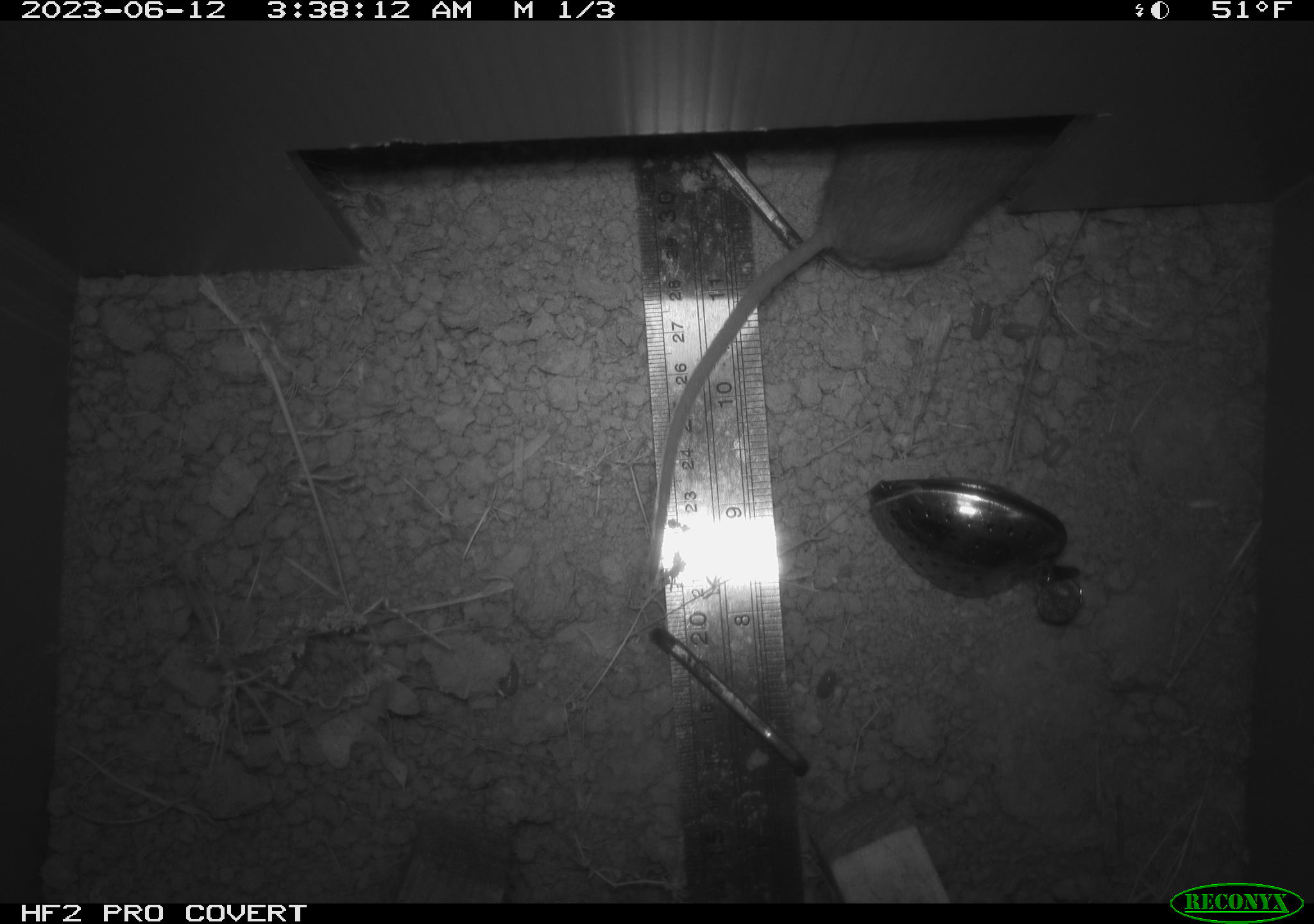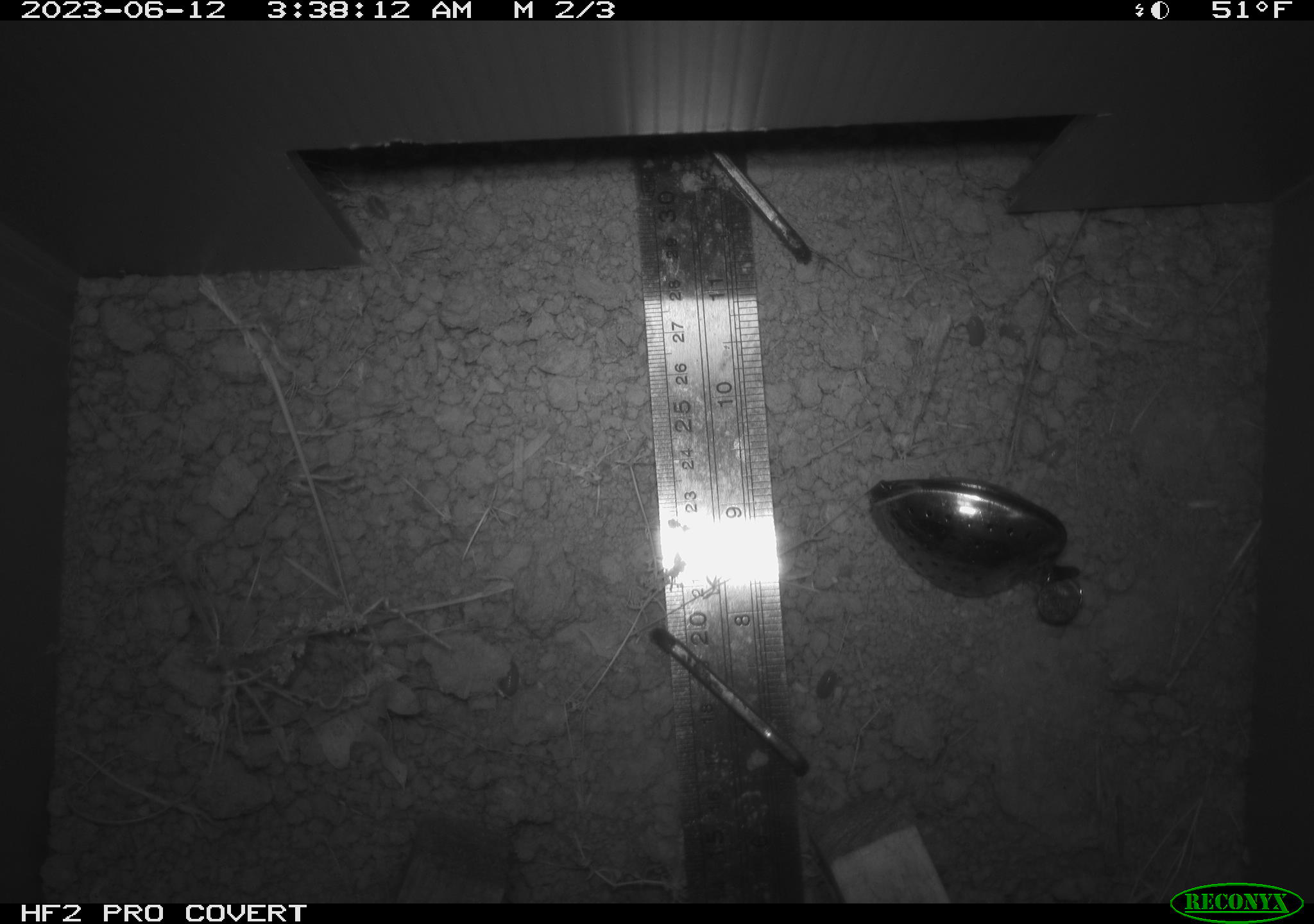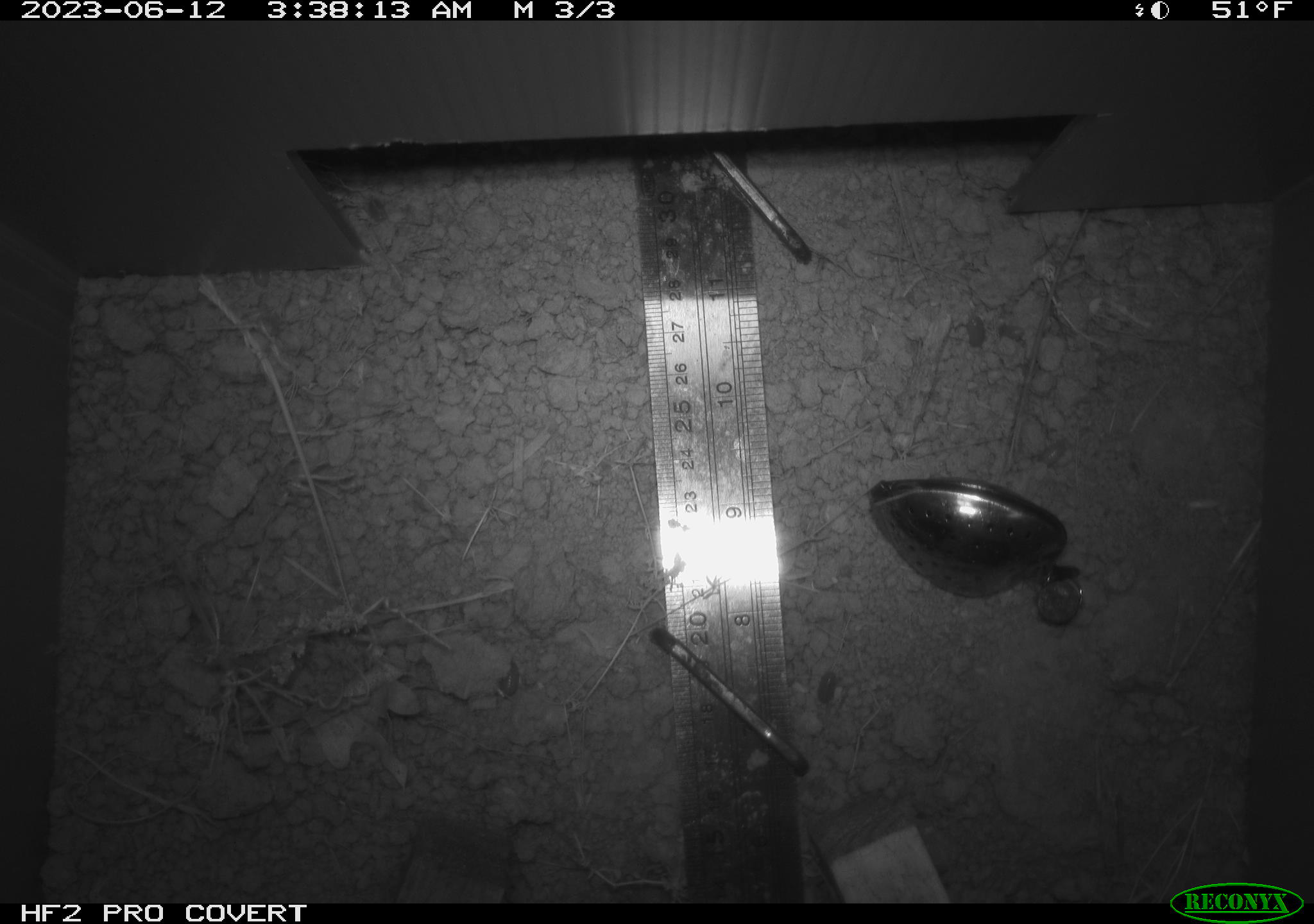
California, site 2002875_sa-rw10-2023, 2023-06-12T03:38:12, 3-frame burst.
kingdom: Animalia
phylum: Chordata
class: Mammalia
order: Rodentia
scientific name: Rodentia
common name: rodent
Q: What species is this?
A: Rodent (Rodentia).